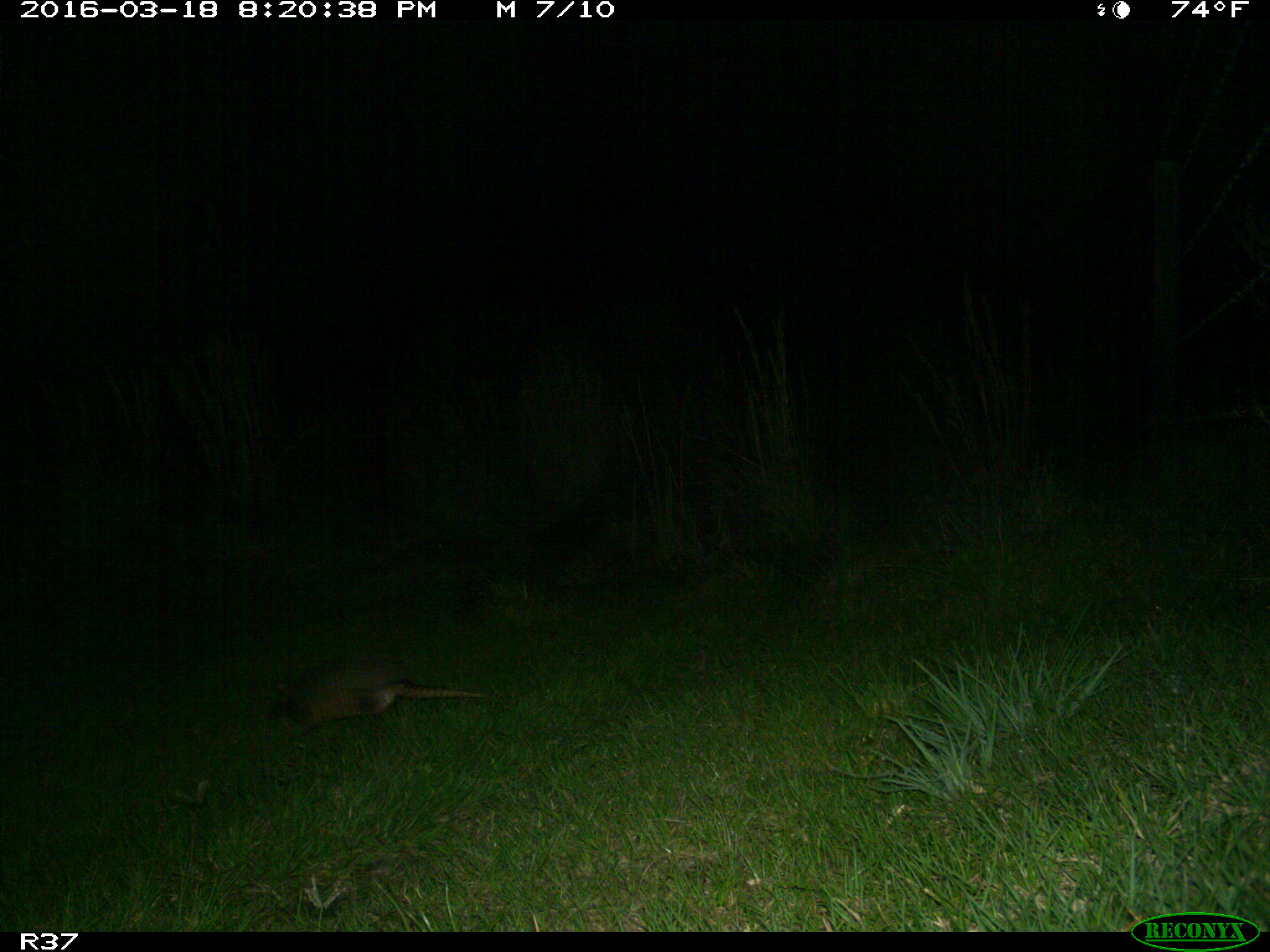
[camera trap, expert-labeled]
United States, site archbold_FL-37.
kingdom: Animalia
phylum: Chordata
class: Mammalia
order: Cingulata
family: Dasypodidae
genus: Dasypus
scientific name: Dasypus novemcinctus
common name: nine-banded armadillo